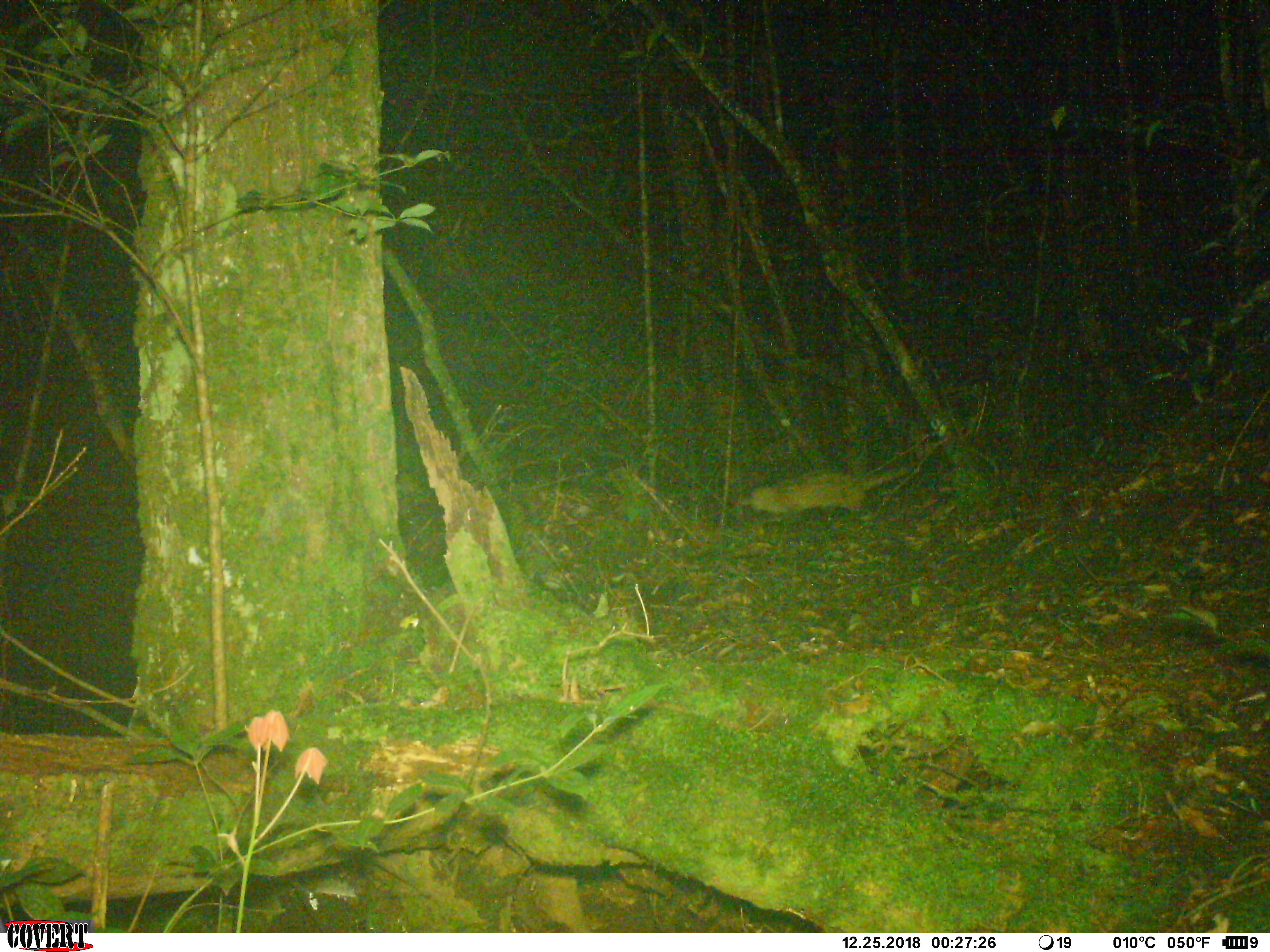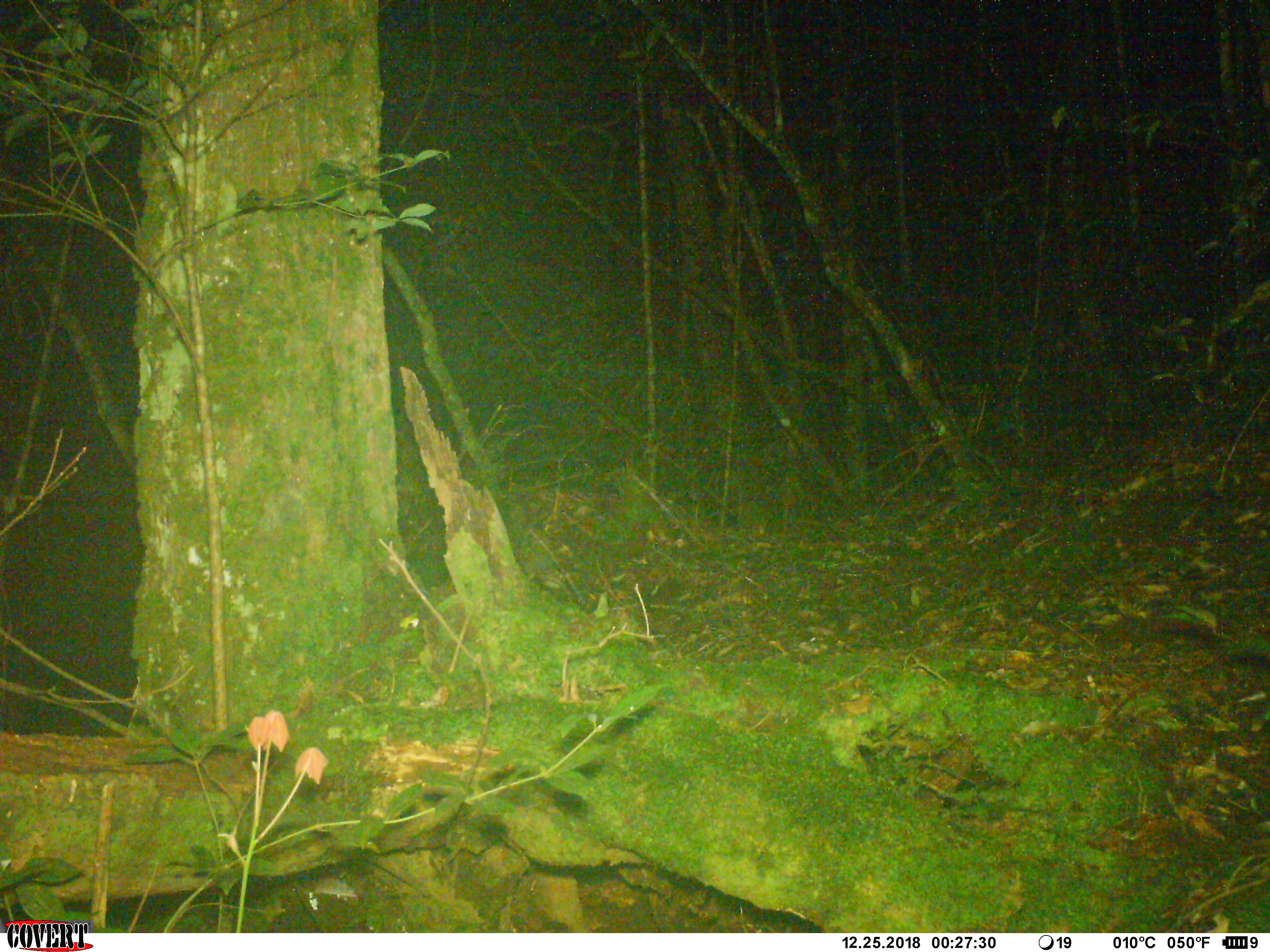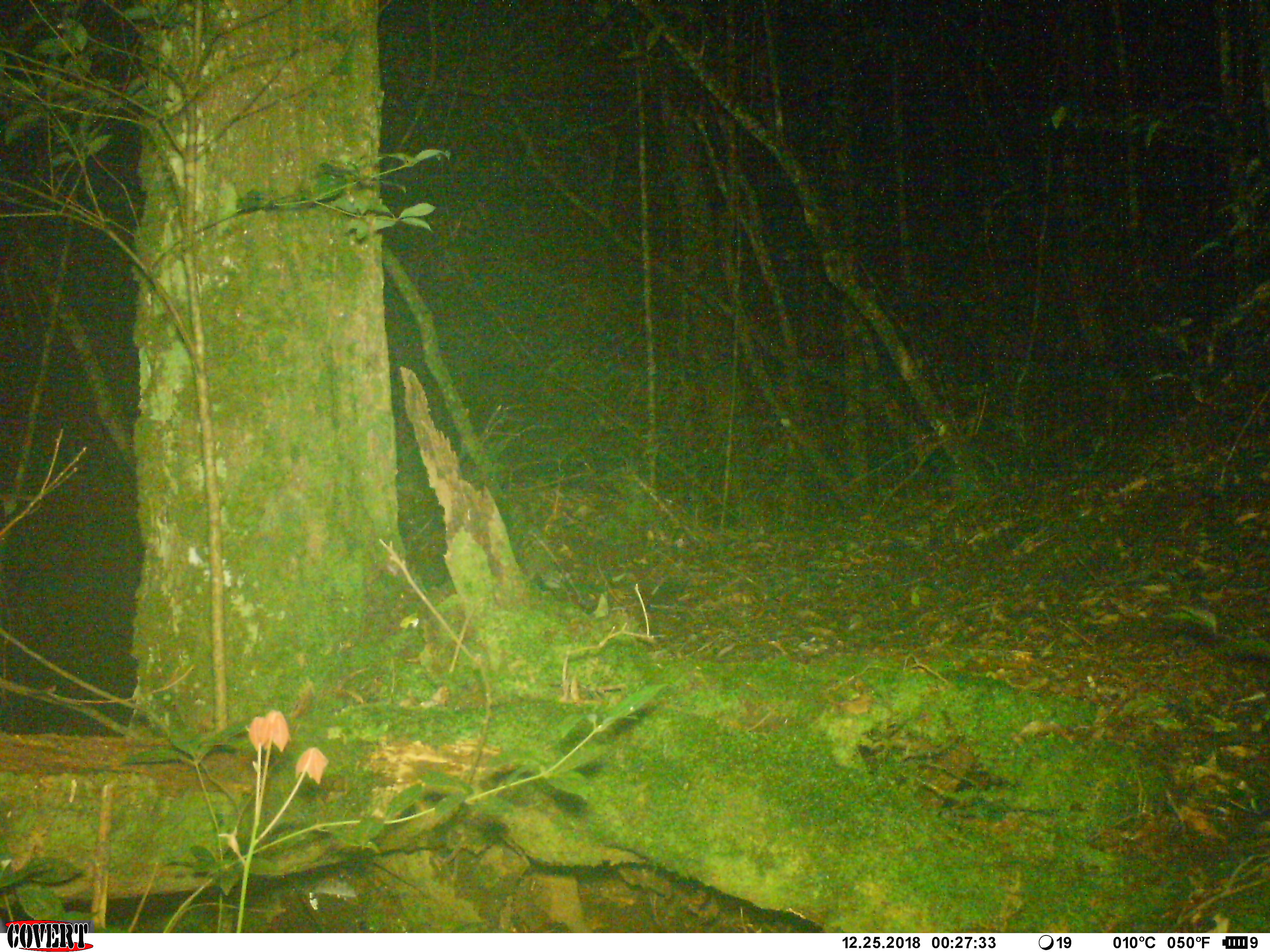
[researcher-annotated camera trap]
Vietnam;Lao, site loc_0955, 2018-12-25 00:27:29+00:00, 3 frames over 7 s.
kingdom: Animalia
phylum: Chordata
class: Mammalia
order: Carnivora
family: Viverridae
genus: Paradoxurus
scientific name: Paradoxurus hermaphroditus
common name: common palm civet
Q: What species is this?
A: Common palm civet (Paradoxurus hermaphroditus).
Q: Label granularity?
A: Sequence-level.